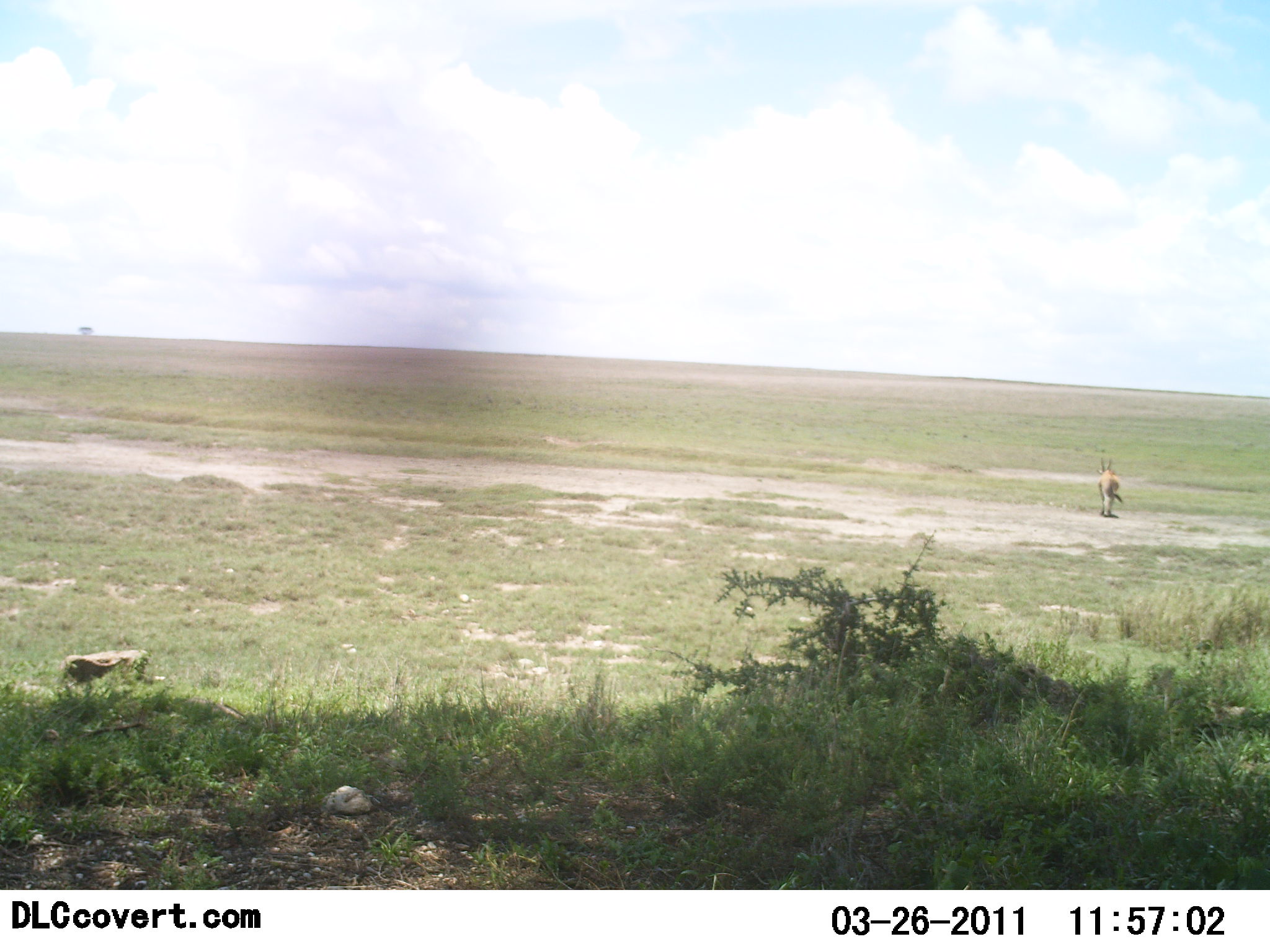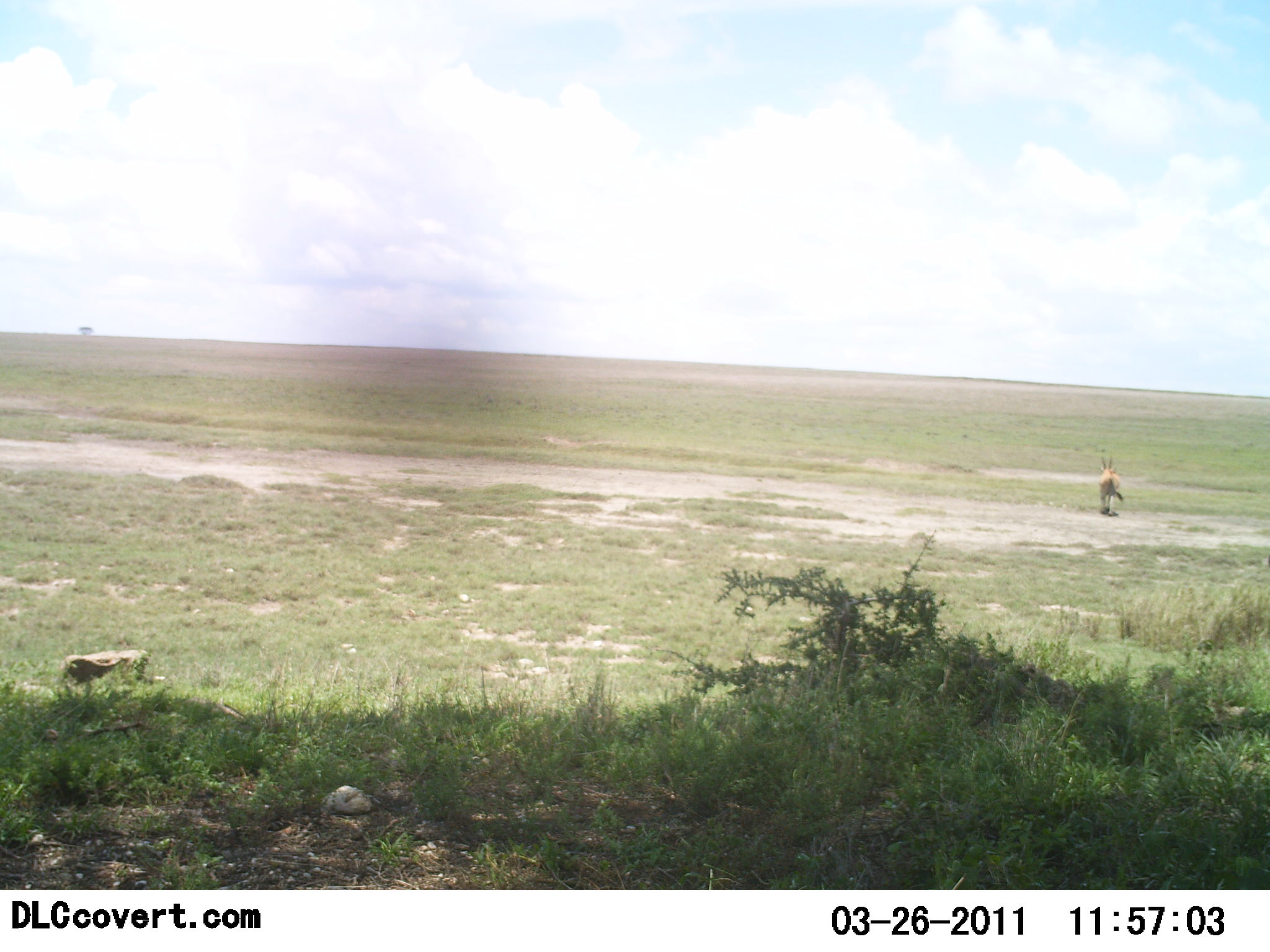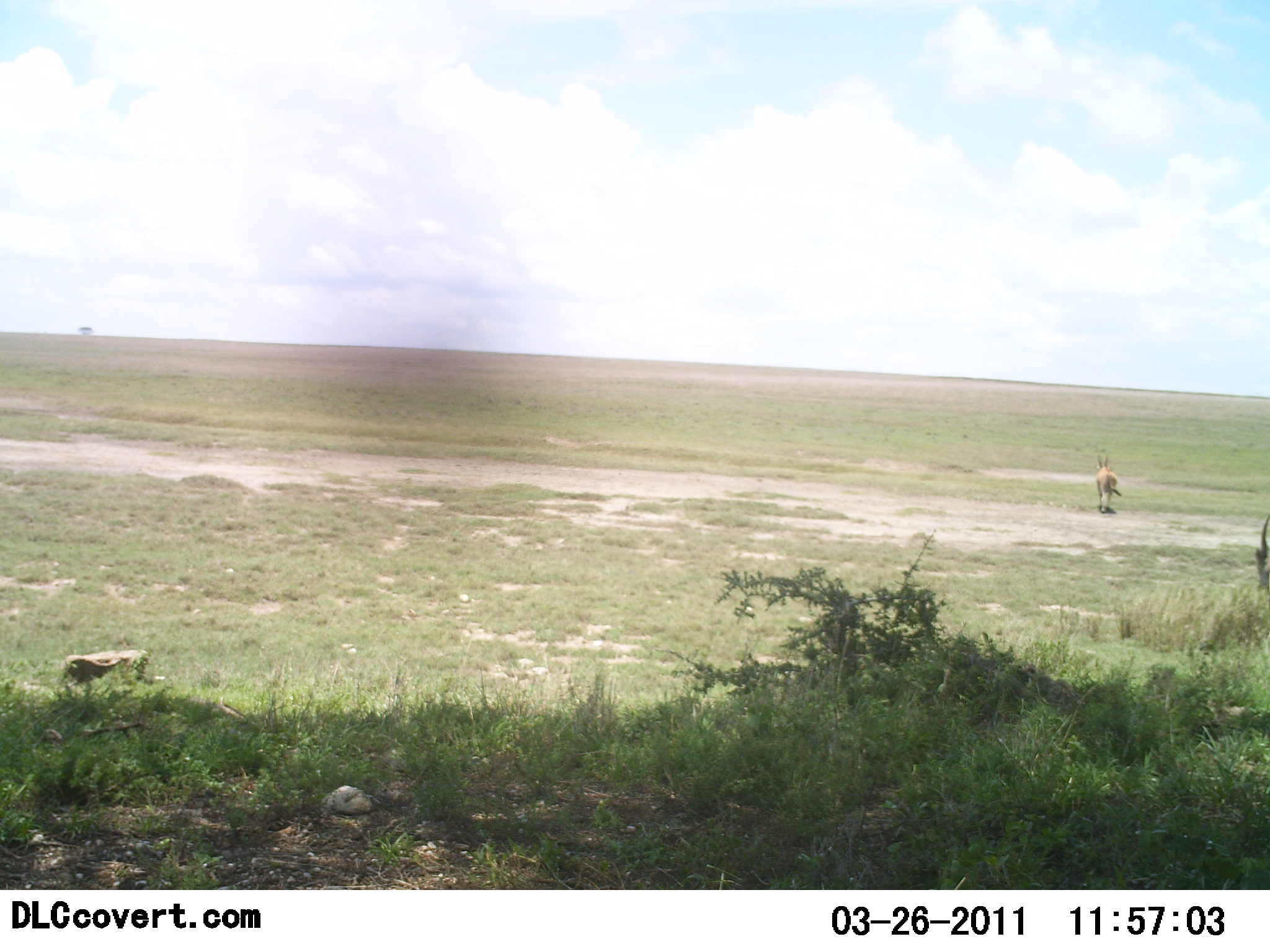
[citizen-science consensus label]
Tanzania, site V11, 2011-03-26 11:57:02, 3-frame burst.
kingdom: Animalia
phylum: Chordata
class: Mammalia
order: Artiodactyla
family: Bovidae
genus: Eudorcas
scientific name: Eudorcas thomsonii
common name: thomson's gazelle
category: gazellethomsons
Gazellethomsons (thomson's gazelle) (Eudorcas thomsonii), count 2. Behavior (volunteer vote fractions): standing 25%, resting 0%, moving 75%, interacting 0%. Young present (vote fraction): 0%. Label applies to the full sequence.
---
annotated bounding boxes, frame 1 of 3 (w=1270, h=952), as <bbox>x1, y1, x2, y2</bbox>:
animal: <bbox>1096, 458, 1123, 518</bbox>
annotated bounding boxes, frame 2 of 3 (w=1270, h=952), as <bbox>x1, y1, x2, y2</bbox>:
animal: <bbox>1097, 455, 1123, 517</bbox>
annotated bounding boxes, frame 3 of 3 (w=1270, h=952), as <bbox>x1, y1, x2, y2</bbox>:
animal: <bbox>1095, 455, 1122, 513</bbox>; <bbox>1255, 512, 1270, 596</bbox>